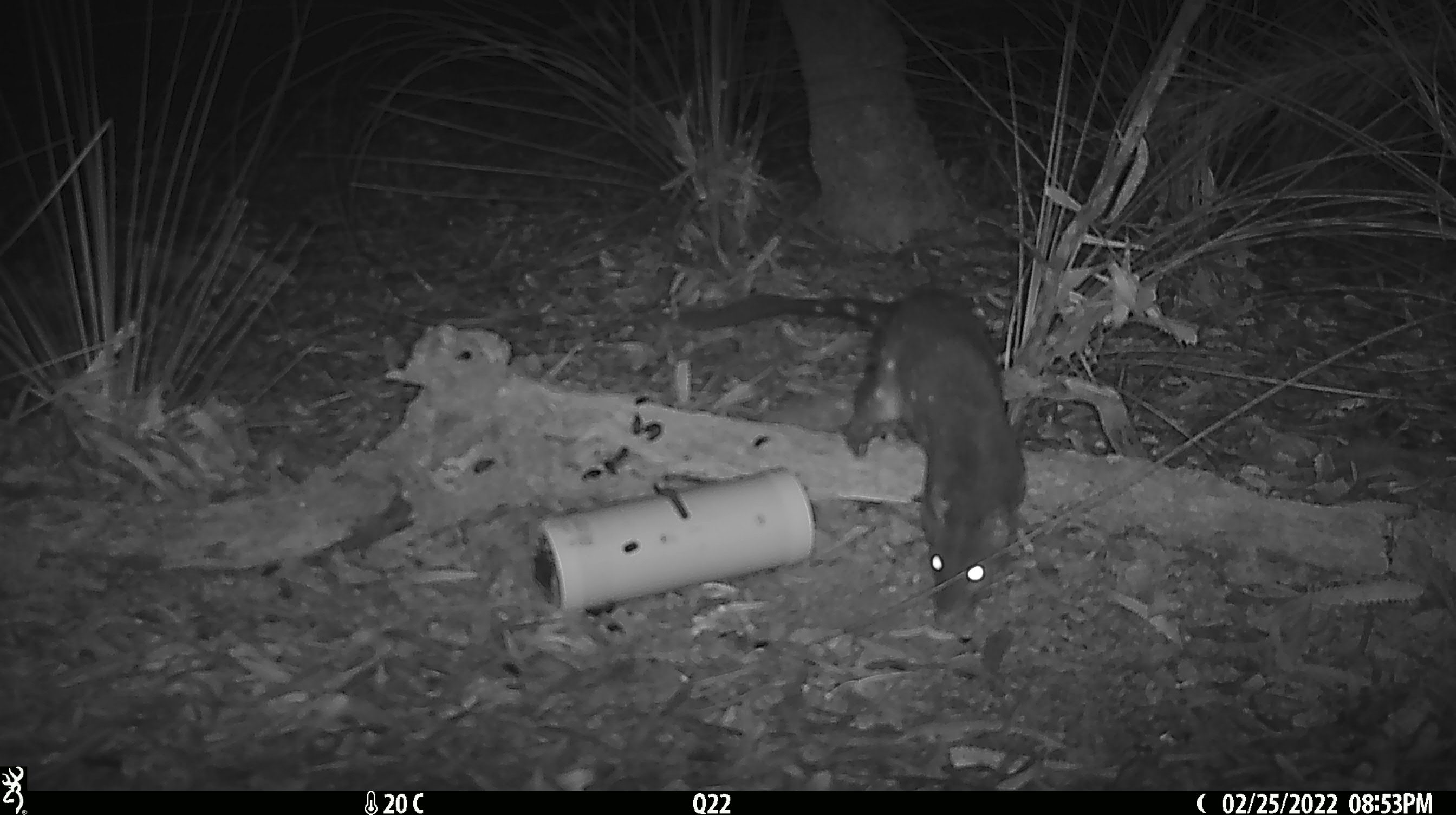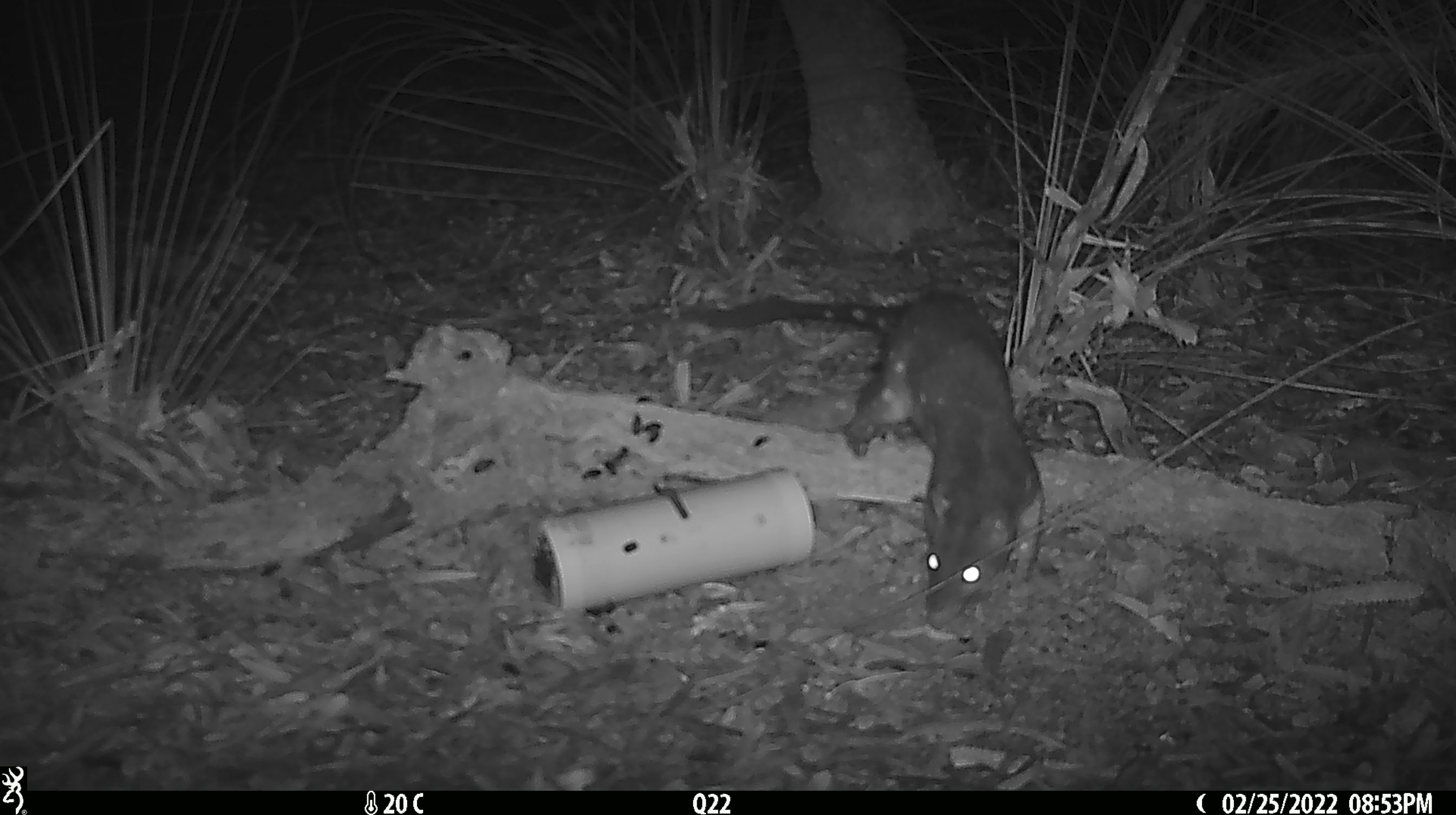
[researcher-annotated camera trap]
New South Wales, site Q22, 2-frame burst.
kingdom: Animalia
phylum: Chordata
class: Mammalia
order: Dasyuromorphia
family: Dasyuridae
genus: Dasyurus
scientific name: Dasyurus maculatus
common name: spotted-tailed quoll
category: quoll